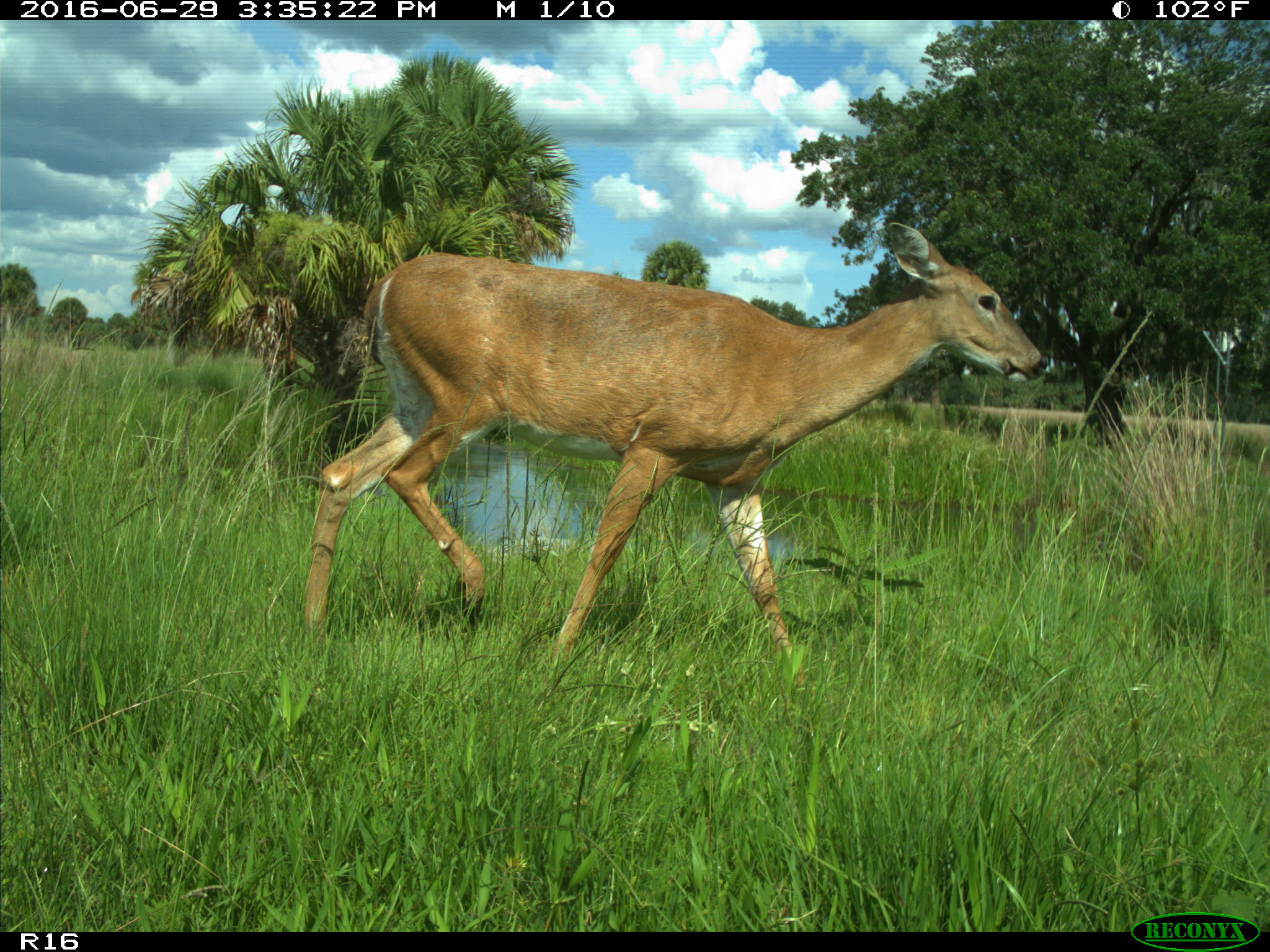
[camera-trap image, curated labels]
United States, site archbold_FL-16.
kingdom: Animalia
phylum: Chordata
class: Mammalia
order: Artiodactyla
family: Cervidae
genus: Odocoileus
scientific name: Odocoileus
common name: deer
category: unidentified deer